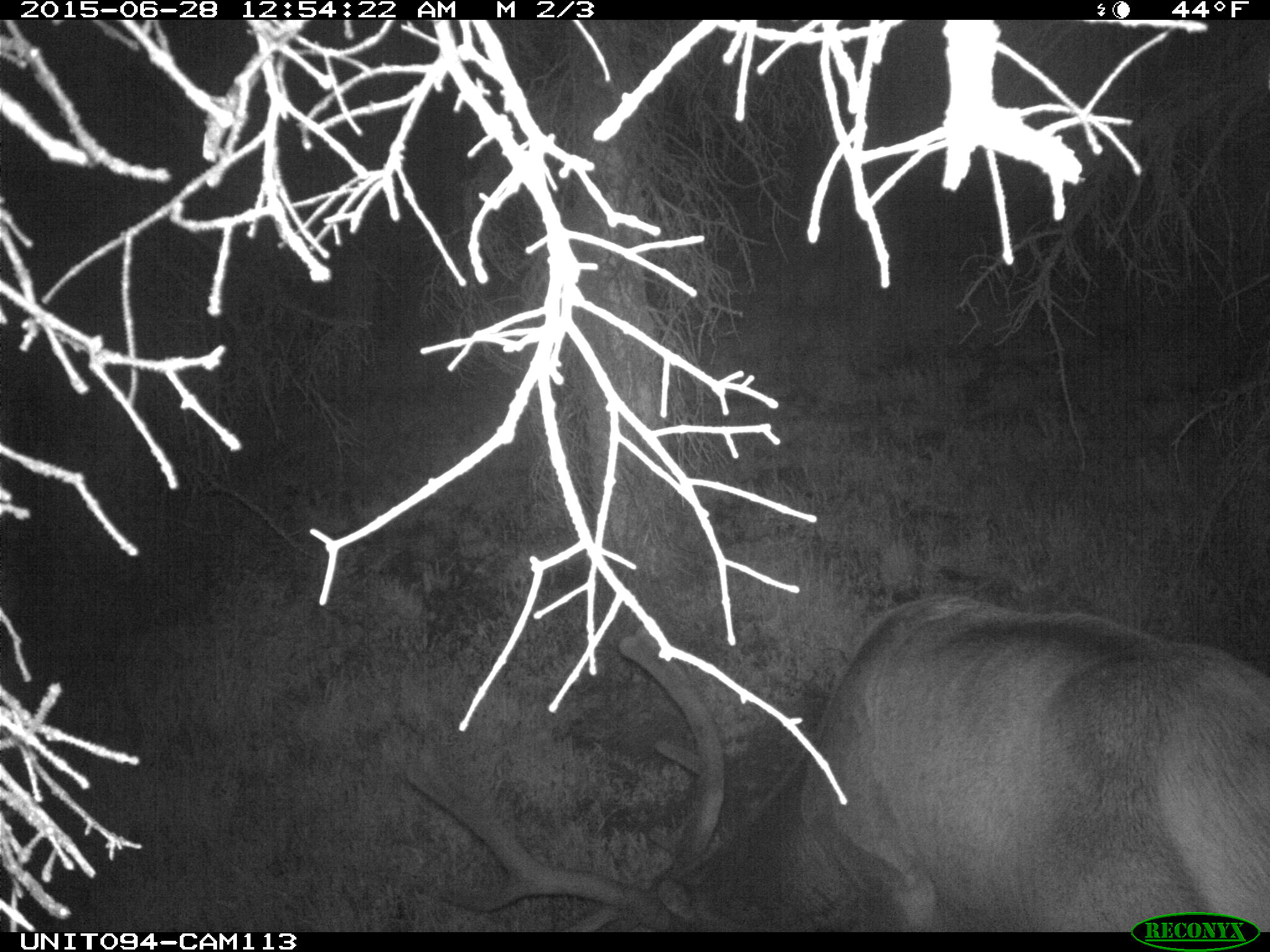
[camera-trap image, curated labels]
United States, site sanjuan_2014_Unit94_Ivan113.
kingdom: Animalia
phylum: Chordata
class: Mammalia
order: Artiodactyla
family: Cervidae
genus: Cervus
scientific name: Cervus elaphus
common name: red deer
Cervus elaphus (red deer).